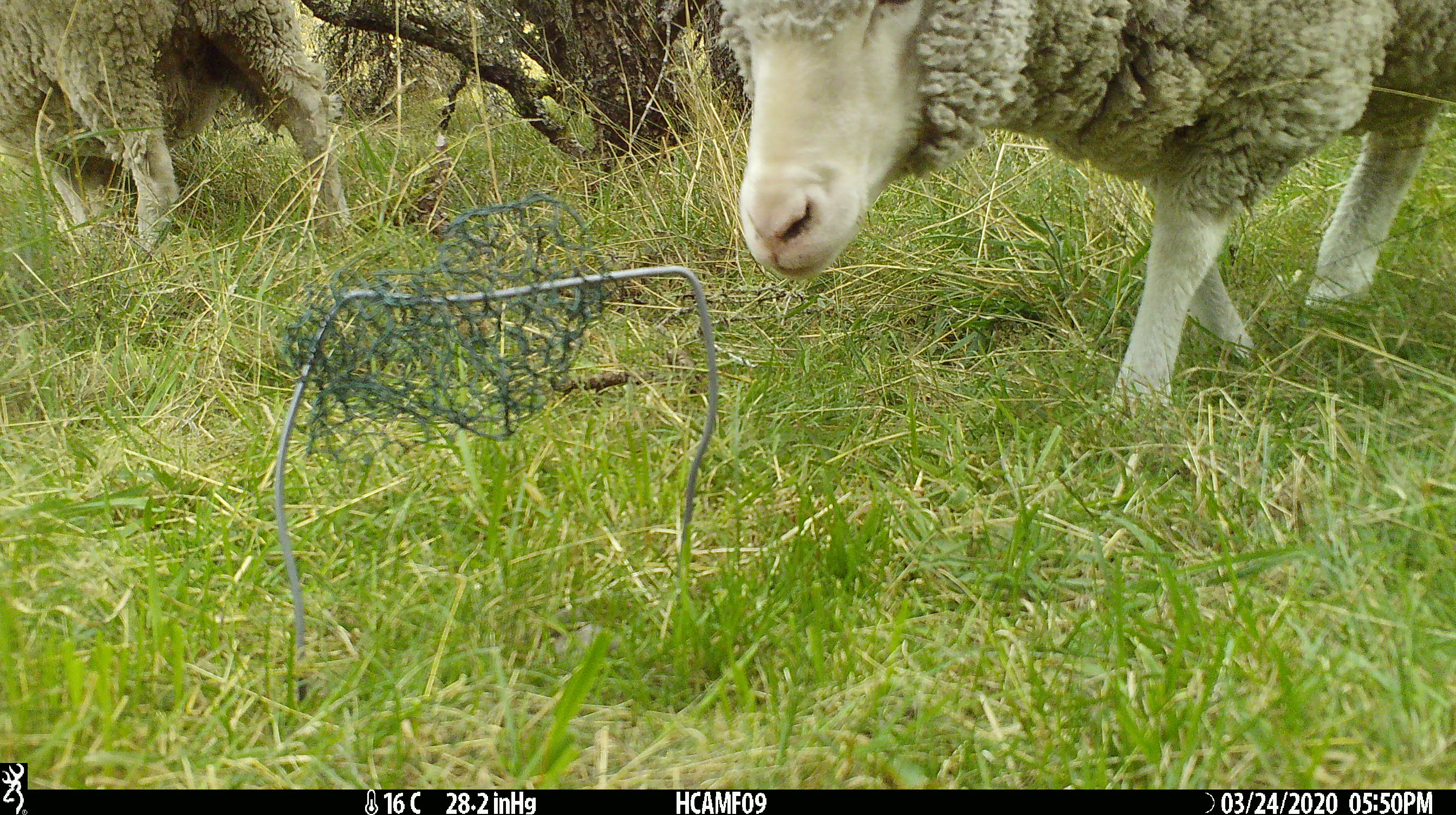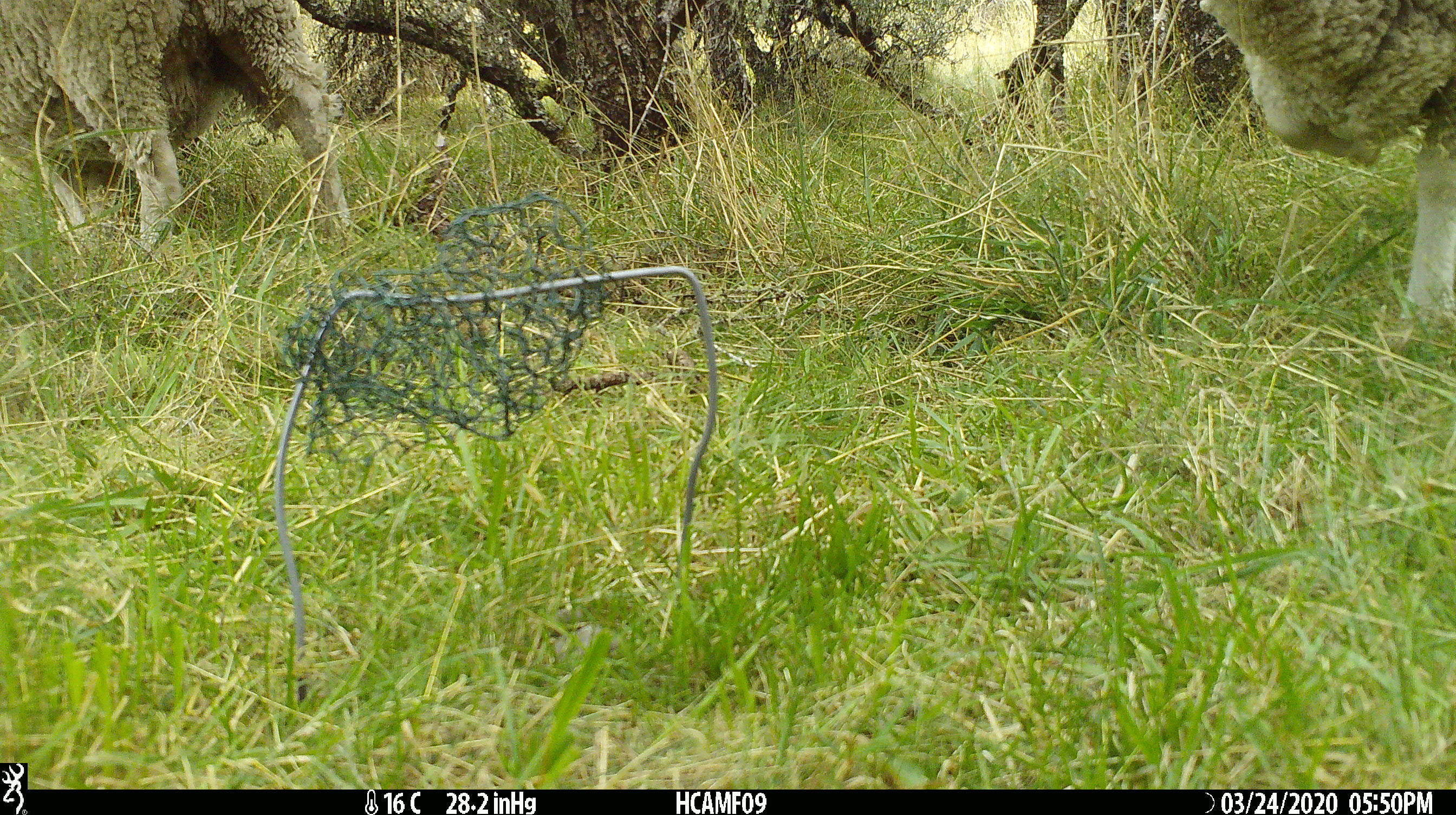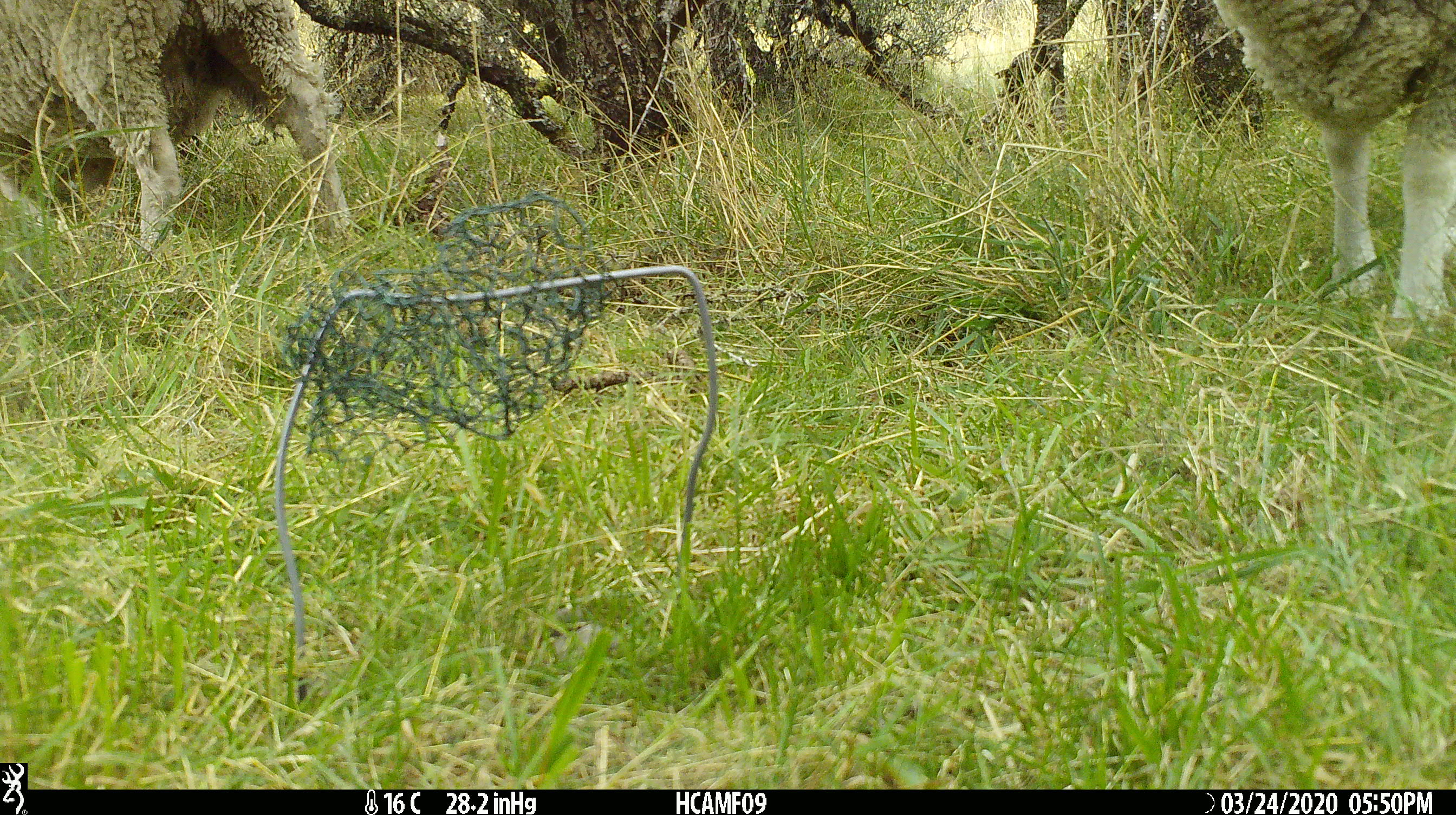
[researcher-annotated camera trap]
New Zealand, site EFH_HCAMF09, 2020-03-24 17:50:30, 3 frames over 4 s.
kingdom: Animalia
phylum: Chordata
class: Mammalia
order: Artiodactyla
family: Bovidae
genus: Ovis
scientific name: Ovis aries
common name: domestic sheep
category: sheep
Sheep (domestic sheep) (Ovis aries).